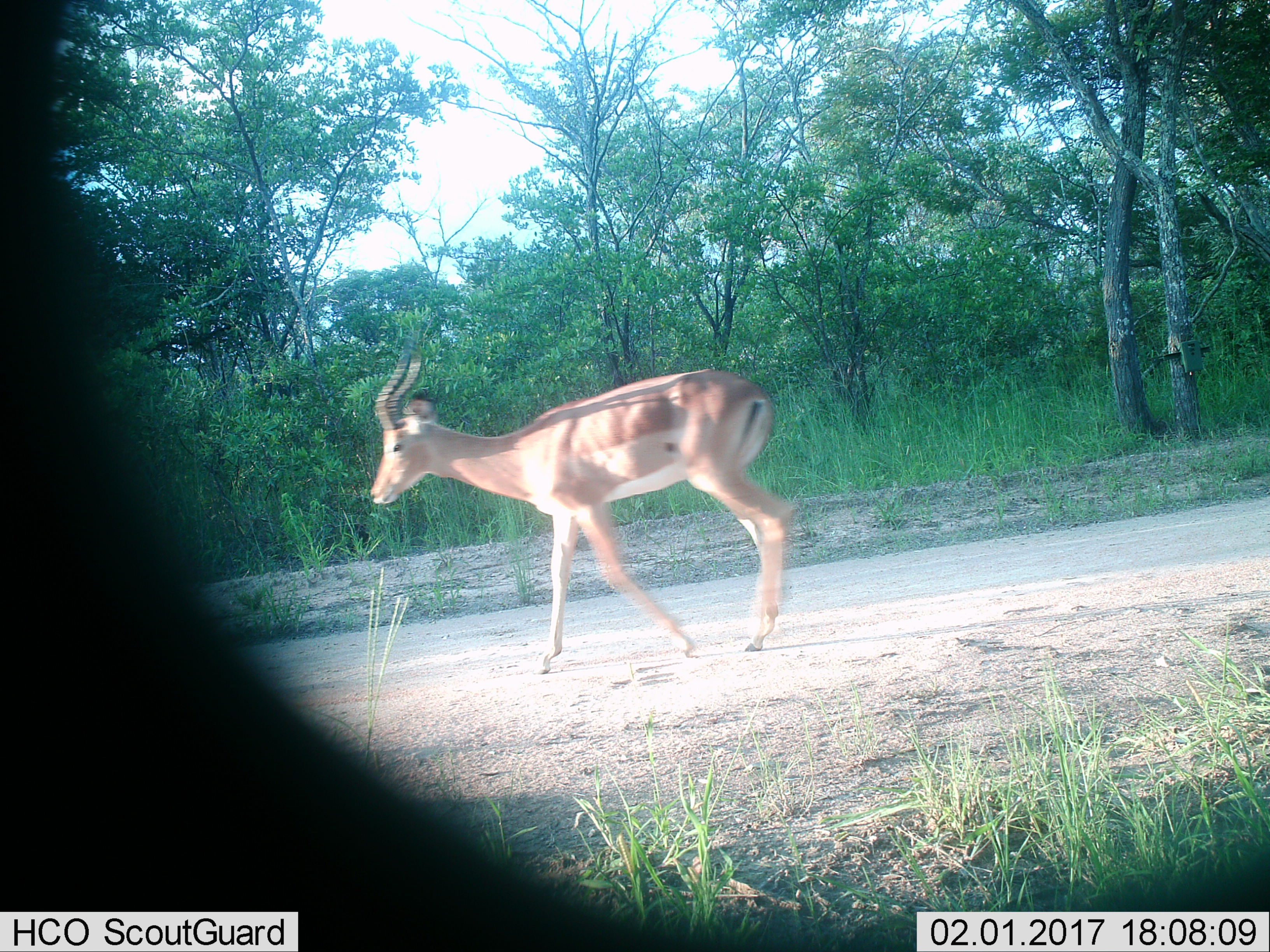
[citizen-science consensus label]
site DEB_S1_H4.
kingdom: Animalia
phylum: Chordata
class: Mammalia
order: Artiodactyla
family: Bovidae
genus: Aepyceros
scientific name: Aepyceros melampus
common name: impala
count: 1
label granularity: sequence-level